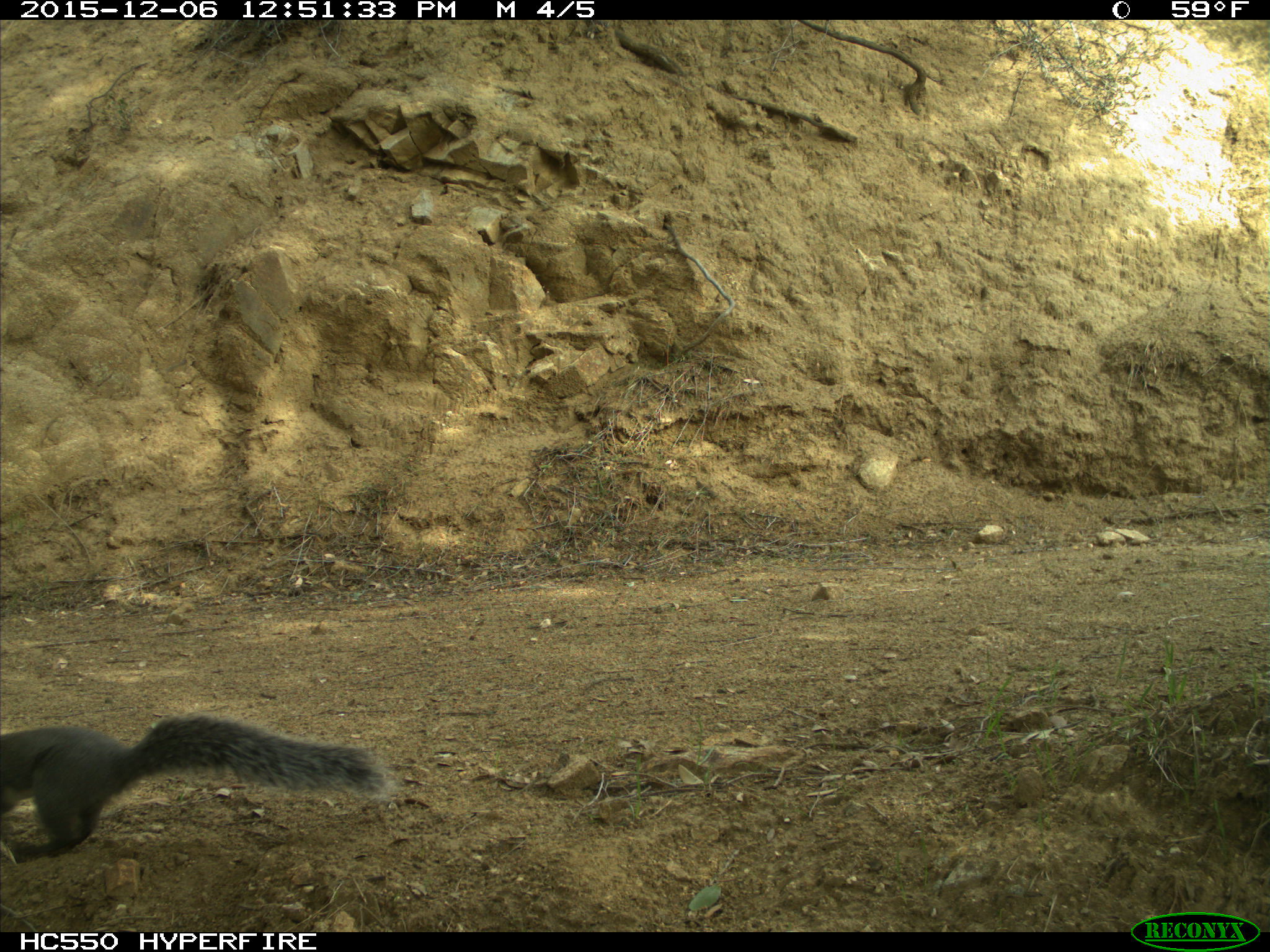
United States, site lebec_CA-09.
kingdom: Animalia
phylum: Chordata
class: Mammalia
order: Rodentia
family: Sciuridae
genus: Sciurus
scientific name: Sciurus carolinensis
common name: eastern gray squirrel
Sciurus carolinensis (eastern gray squirrel).